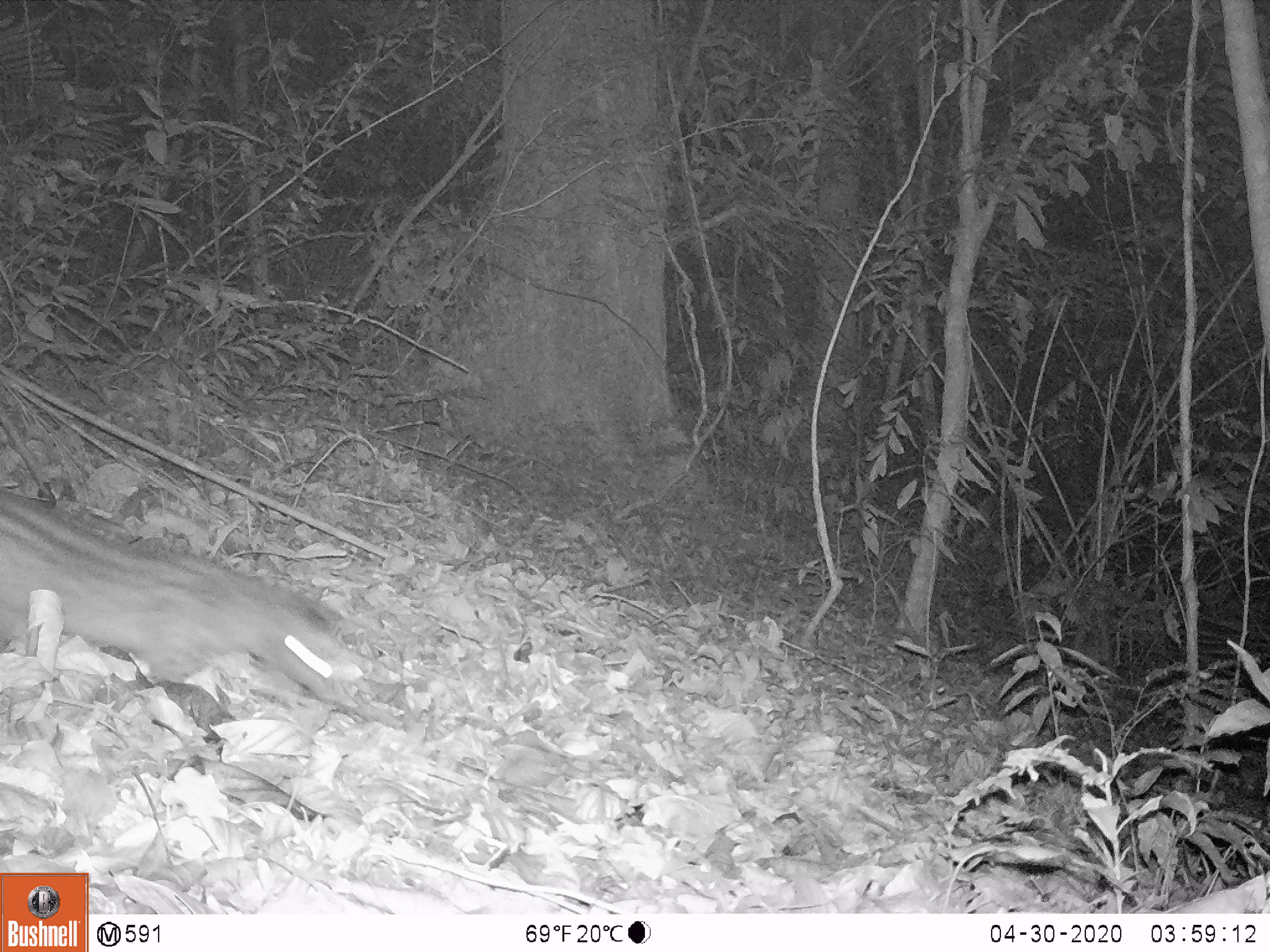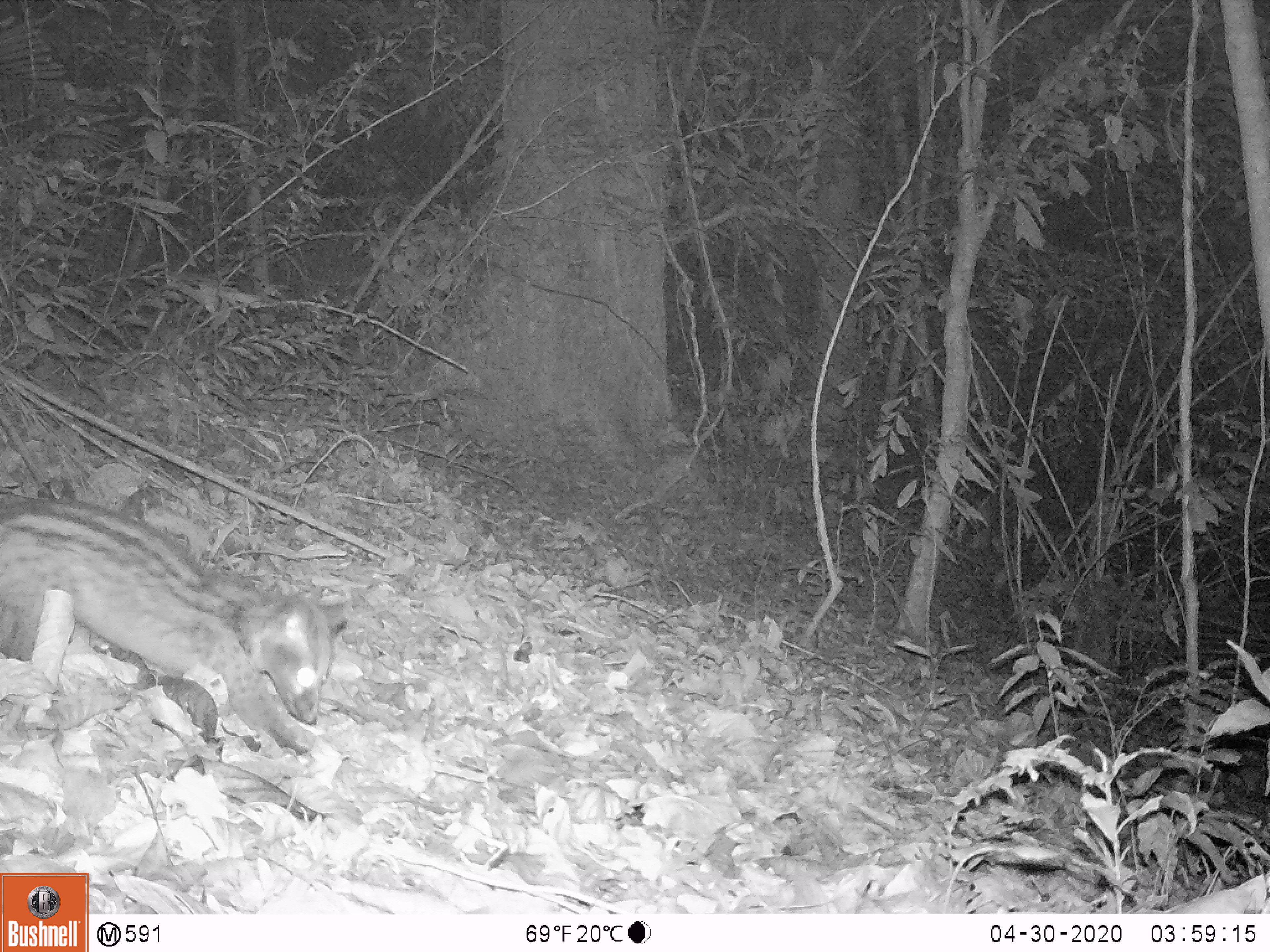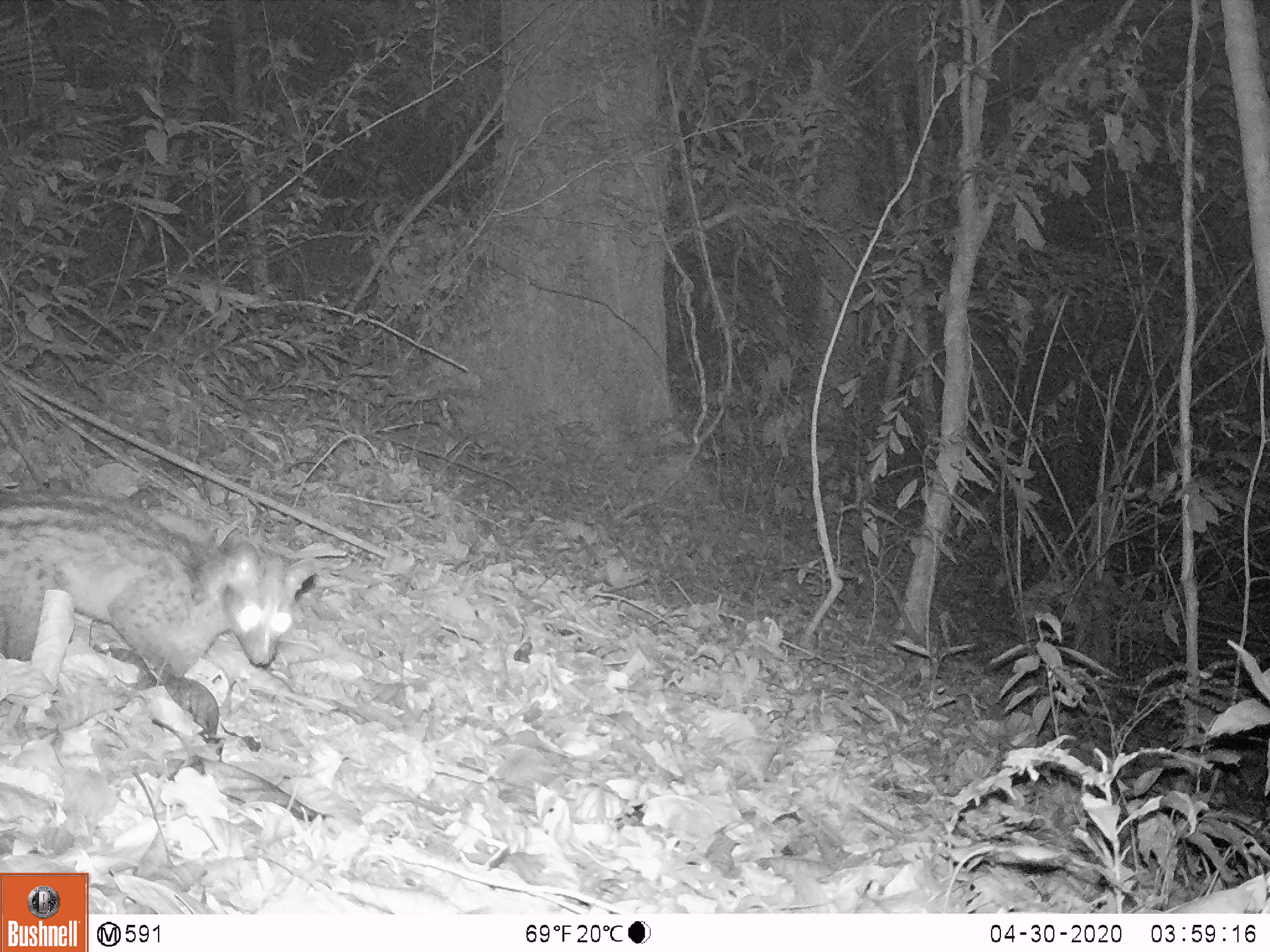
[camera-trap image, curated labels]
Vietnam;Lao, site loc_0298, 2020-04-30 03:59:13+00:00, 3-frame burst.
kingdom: Animalia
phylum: Chordata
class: Mammalia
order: Carnivora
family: Viverridae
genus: Paradoxurus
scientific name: Paradoxurus hermaphroditus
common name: common palm civet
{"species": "common palm civet (Paradoxurus hermaphroditus)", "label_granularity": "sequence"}